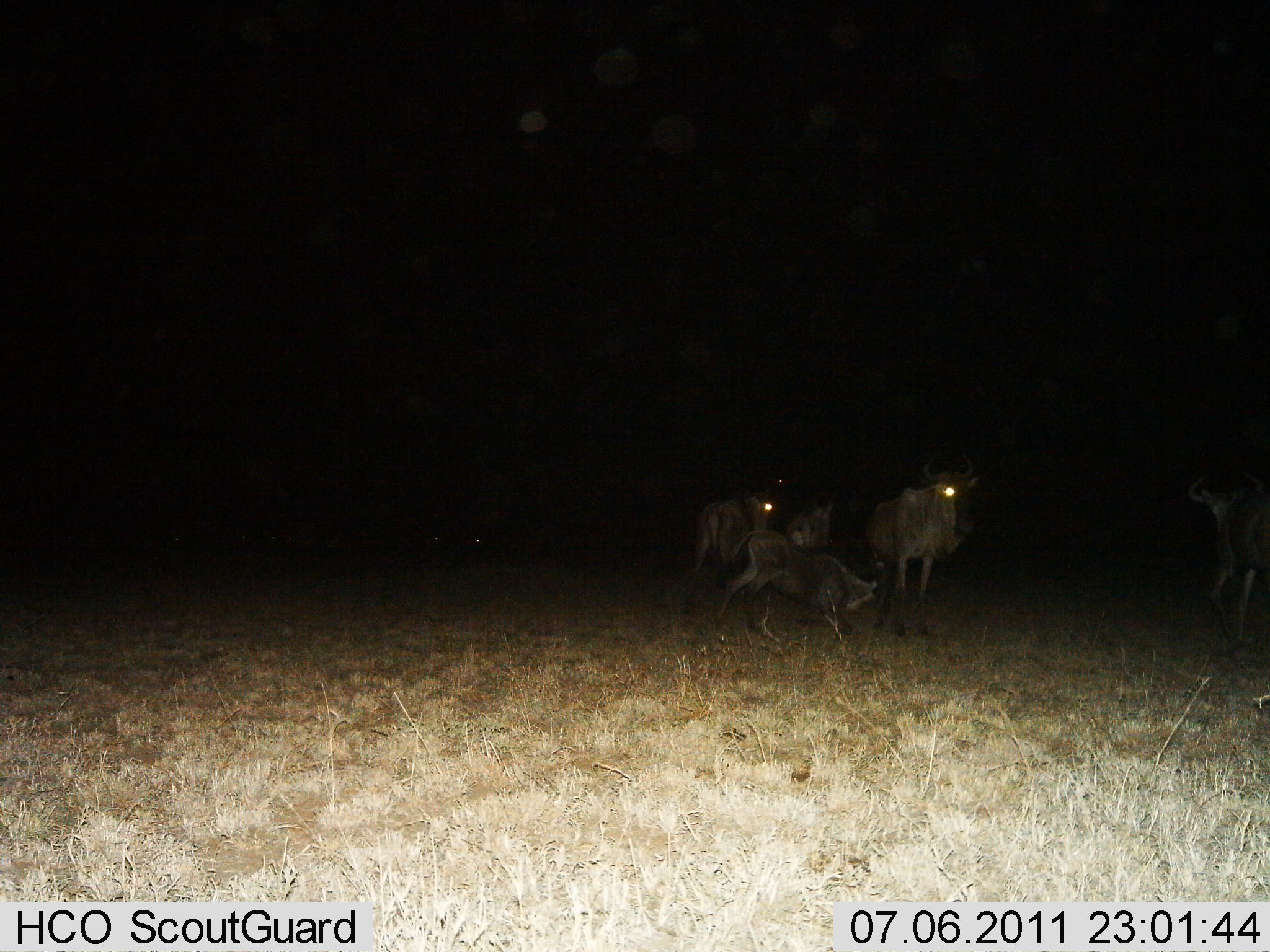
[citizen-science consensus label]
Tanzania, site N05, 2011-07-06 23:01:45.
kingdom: Animalia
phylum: Chordata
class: Mammalia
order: Artiodactyla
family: Bovidae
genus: Connochaetes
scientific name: Connochaetes taurinus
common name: blue wildebeest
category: wildebeest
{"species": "wildebeest (blue wildebeest) (Connochaetes taurinus)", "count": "5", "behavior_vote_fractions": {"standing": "60%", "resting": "10%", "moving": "20%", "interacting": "20%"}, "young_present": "10%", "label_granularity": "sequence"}